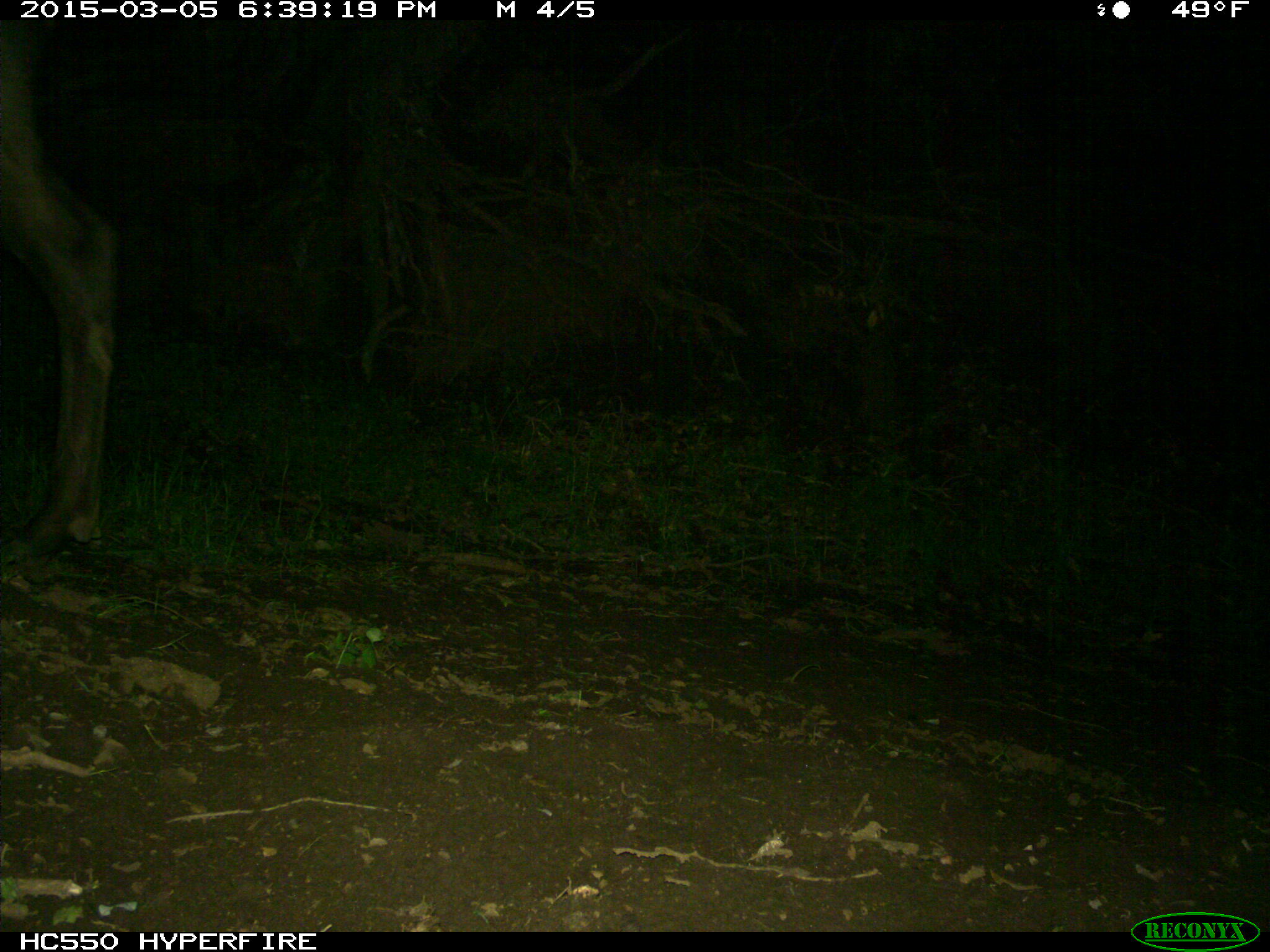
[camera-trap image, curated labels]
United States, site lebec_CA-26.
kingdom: Animalia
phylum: Chordata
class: Mammalia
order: Artiodactyla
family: Cervidae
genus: Cervus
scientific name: Cervus canadensis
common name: elk